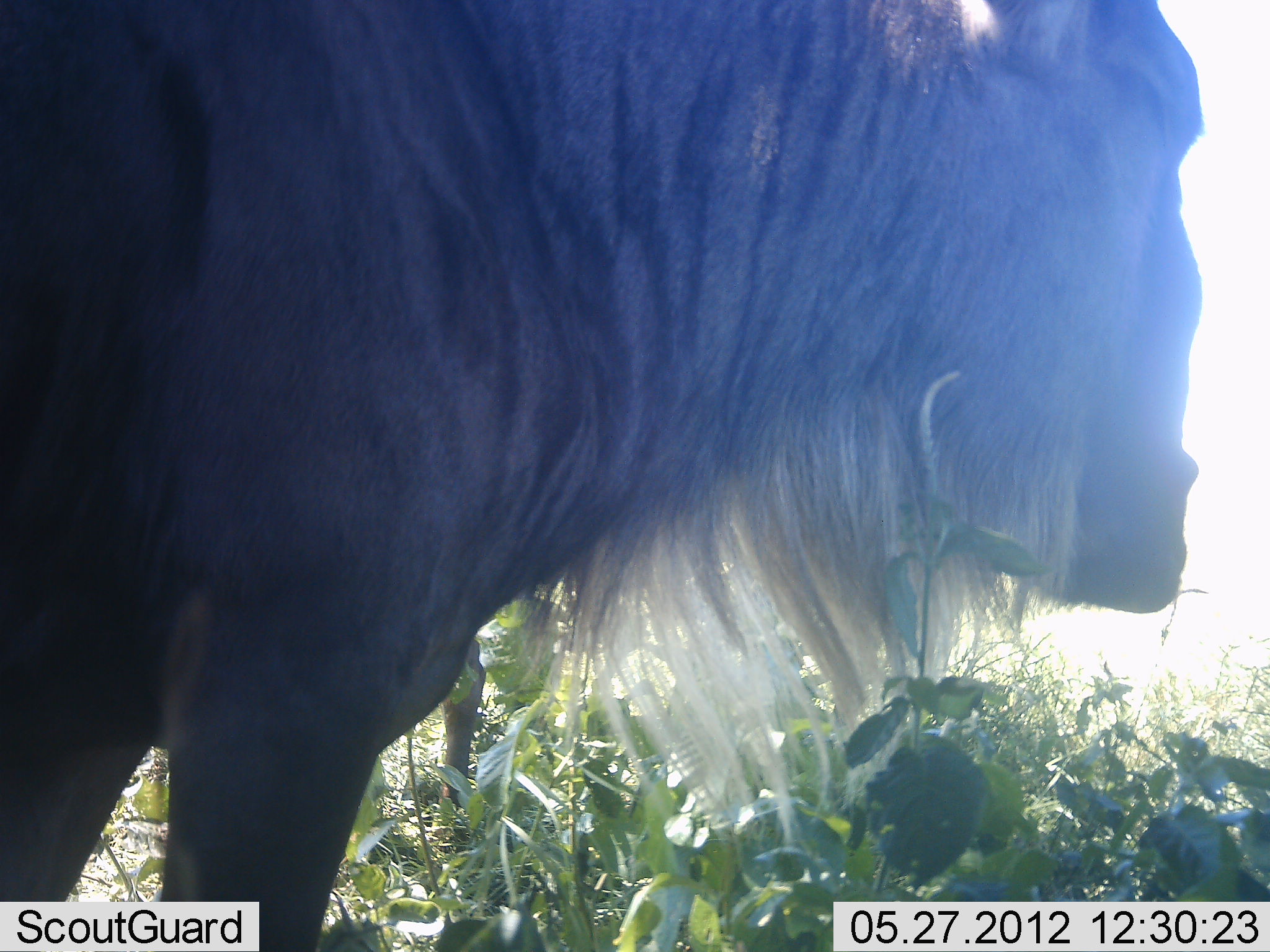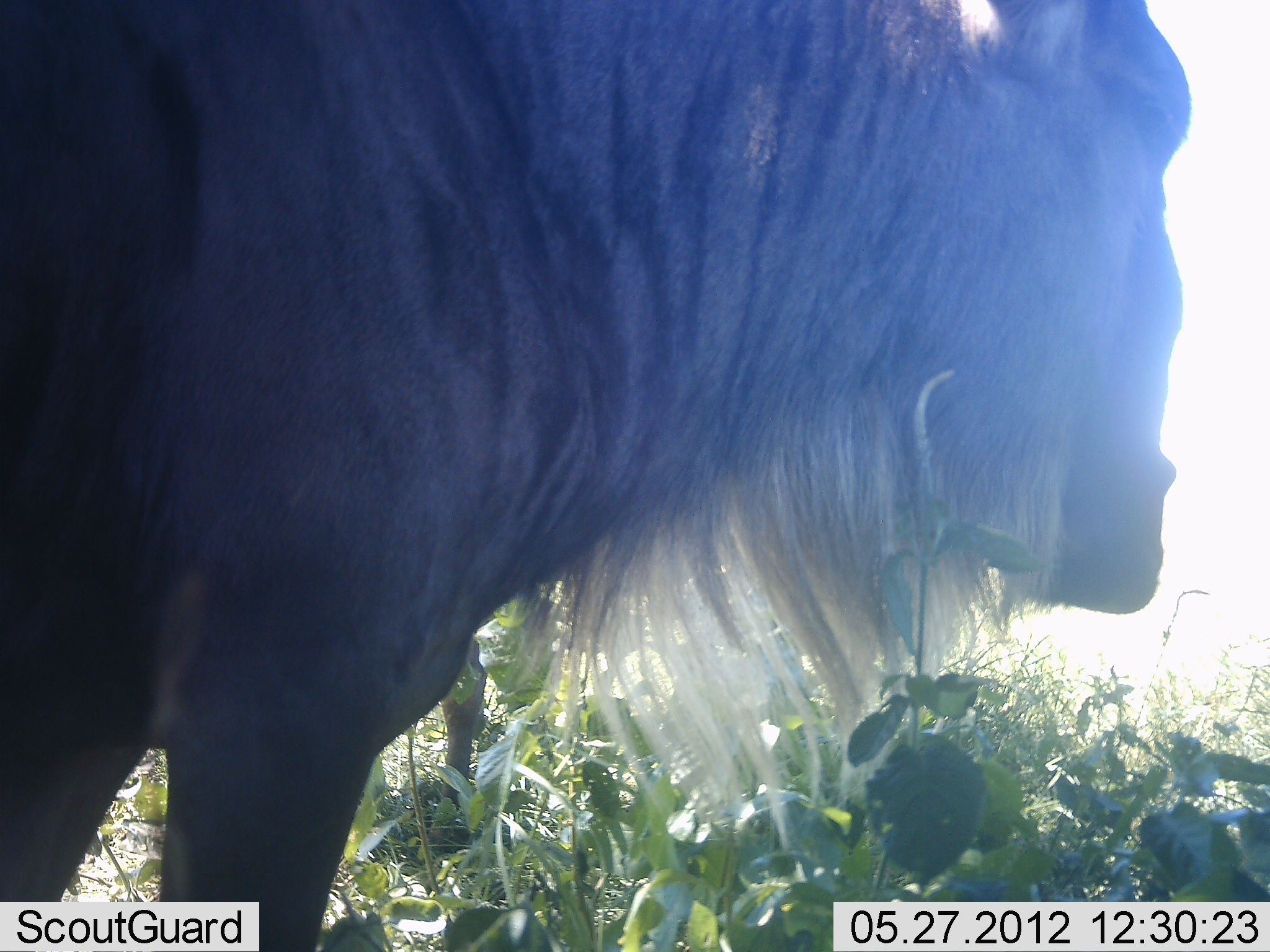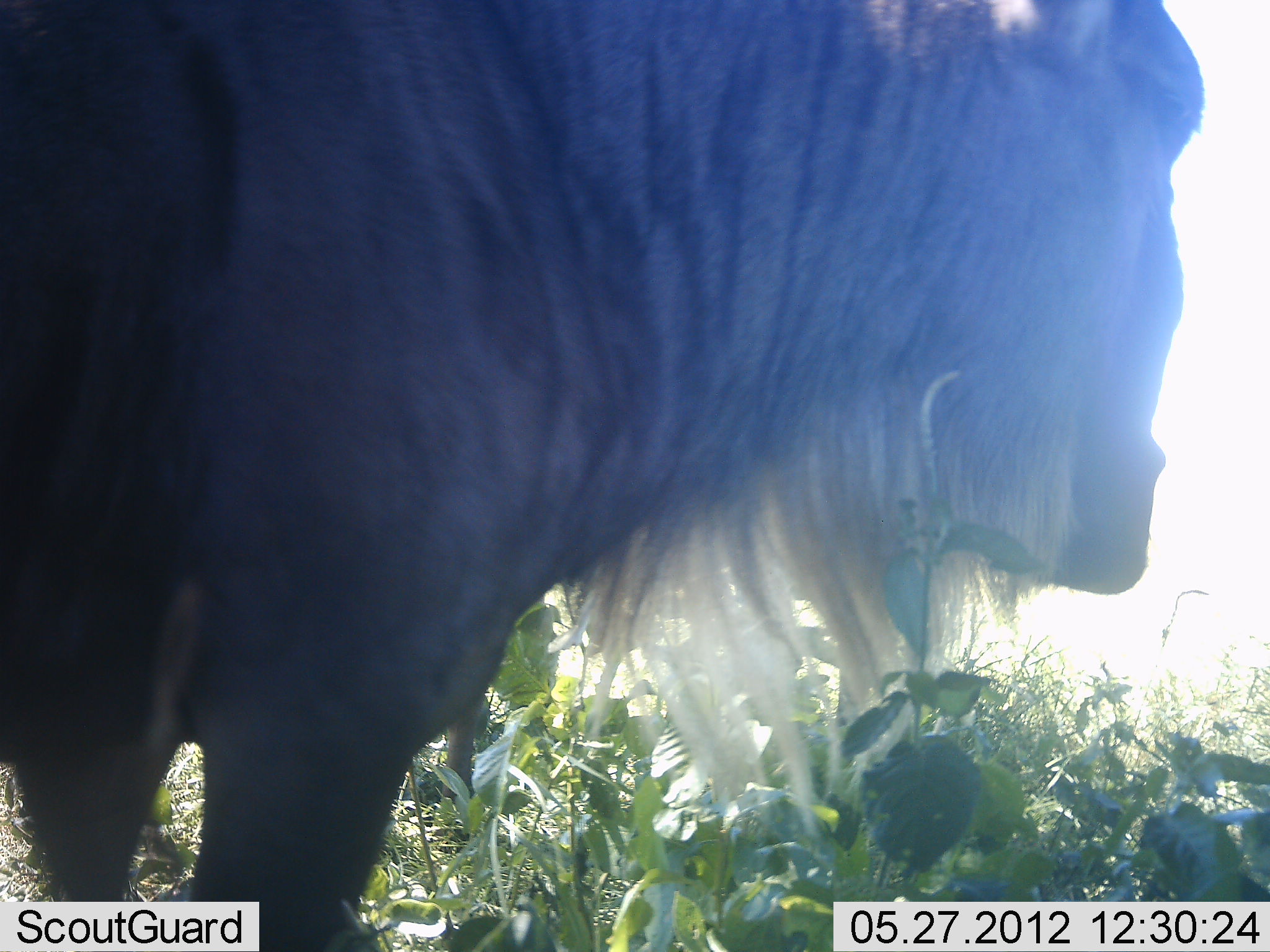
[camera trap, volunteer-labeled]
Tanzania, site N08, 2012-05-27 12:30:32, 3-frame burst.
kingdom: Animalia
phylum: Chordata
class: Mammalia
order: Artiodactyla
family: Bovidae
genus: Connochaetes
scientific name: Connochaetes taurinus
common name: blue wildebeest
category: wildebeest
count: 1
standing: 94%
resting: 6%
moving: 0%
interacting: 0%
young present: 0%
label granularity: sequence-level